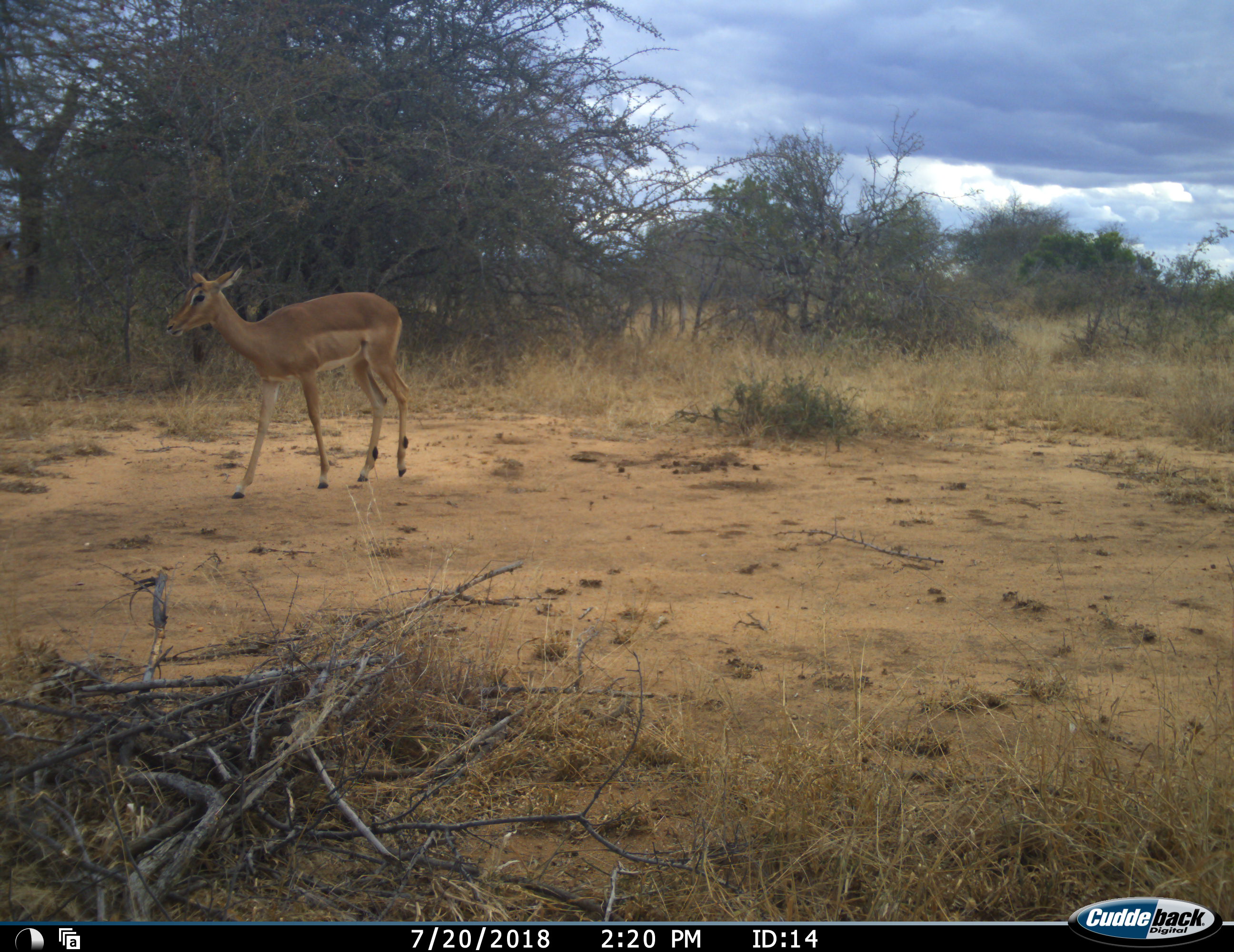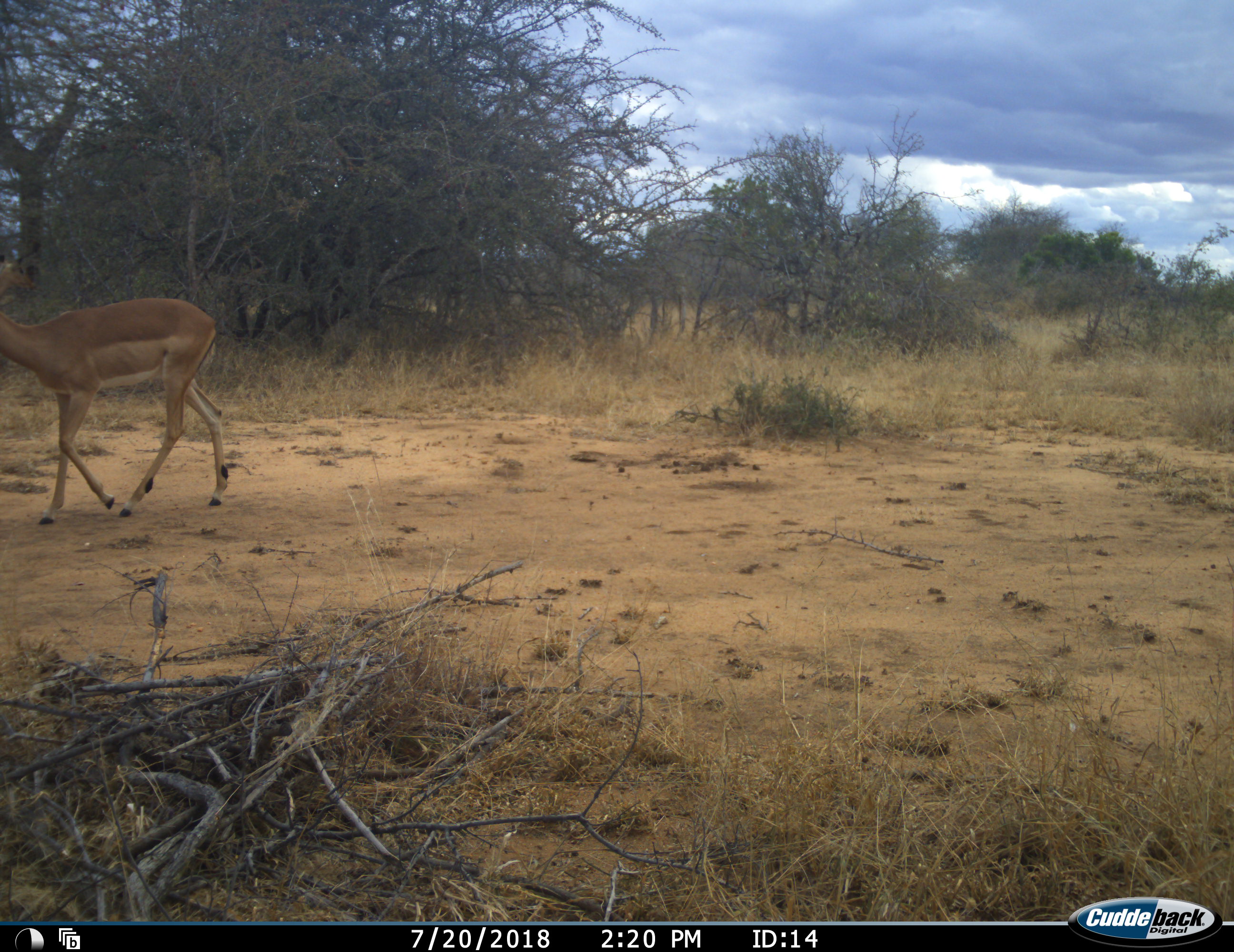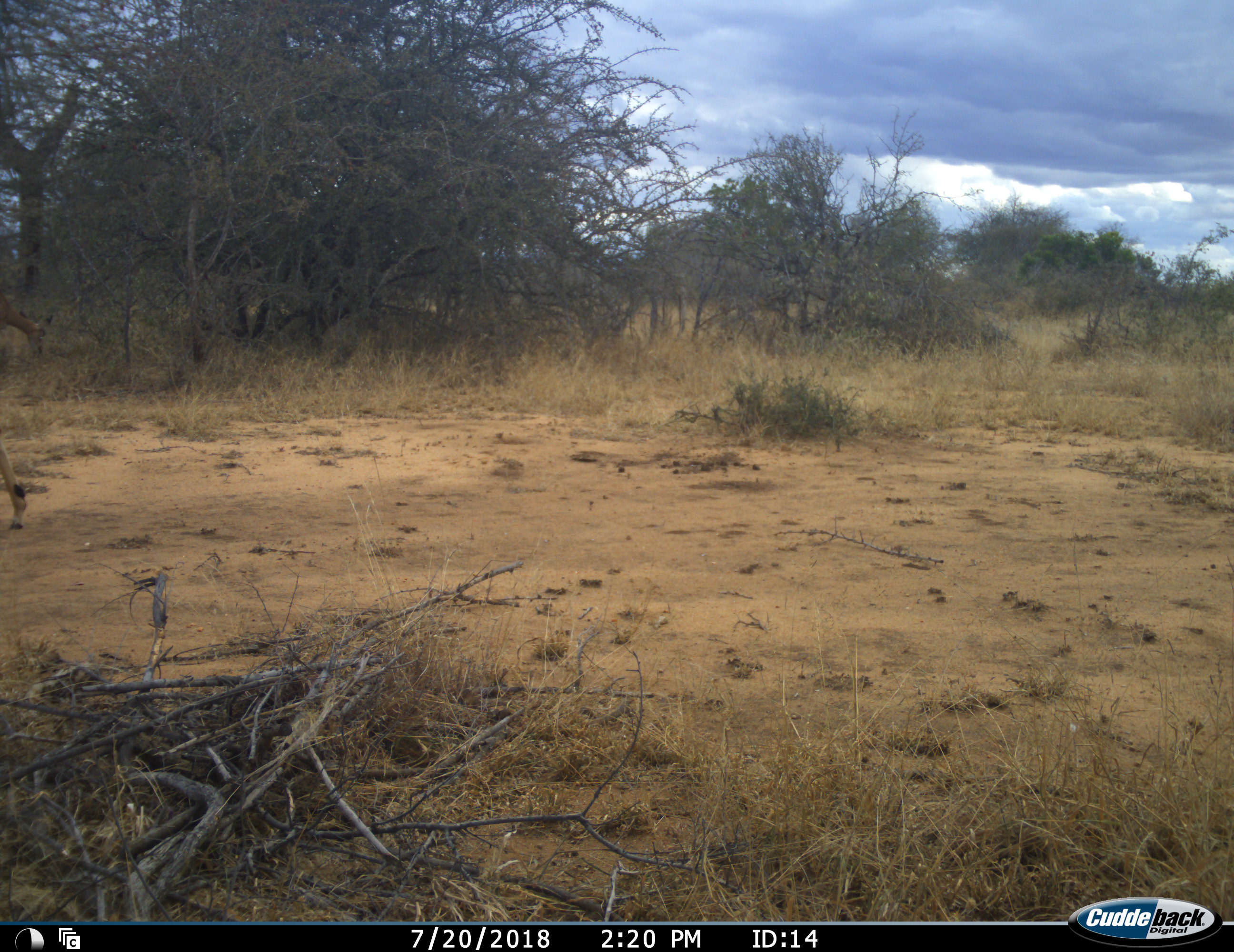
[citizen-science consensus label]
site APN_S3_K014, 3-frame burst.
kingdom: Animalia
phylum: Chordata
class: Mammalia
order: Artiodactyla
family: Bovidae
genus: Aepyceros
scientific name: Aepyceros melampus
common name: impala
Impala (Aepyceros melampus), count 1. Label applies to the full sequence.